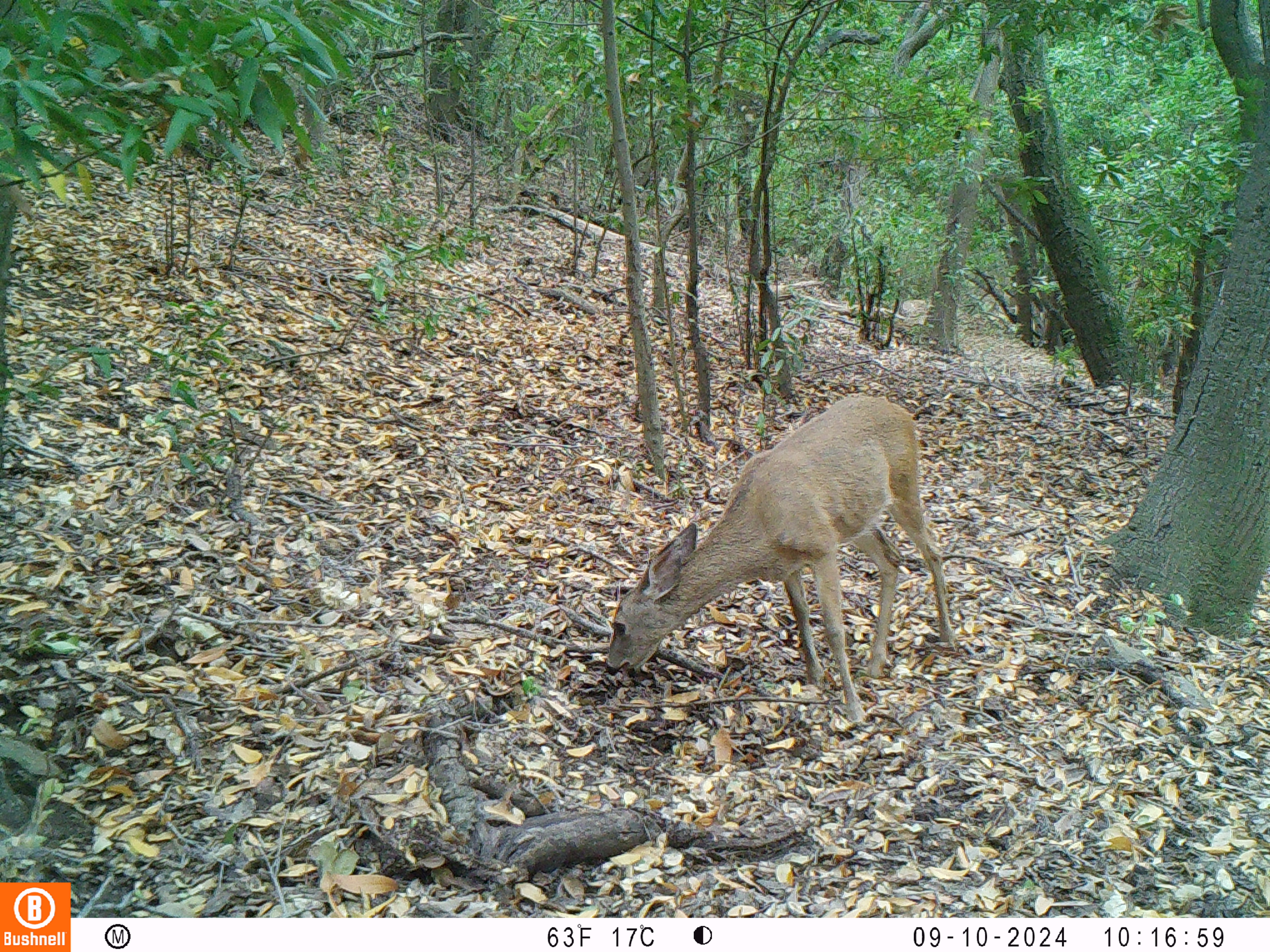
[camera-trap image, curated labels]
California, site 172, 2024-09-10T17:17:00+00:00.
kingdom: Animalia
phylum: Chordata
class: Mammalia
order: Artiodactyla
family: Cervidae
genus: Odocoileus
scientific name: Odocoileus hemionus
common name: mule deer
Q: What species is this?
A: Mule deer (Odocoileus hemionus).